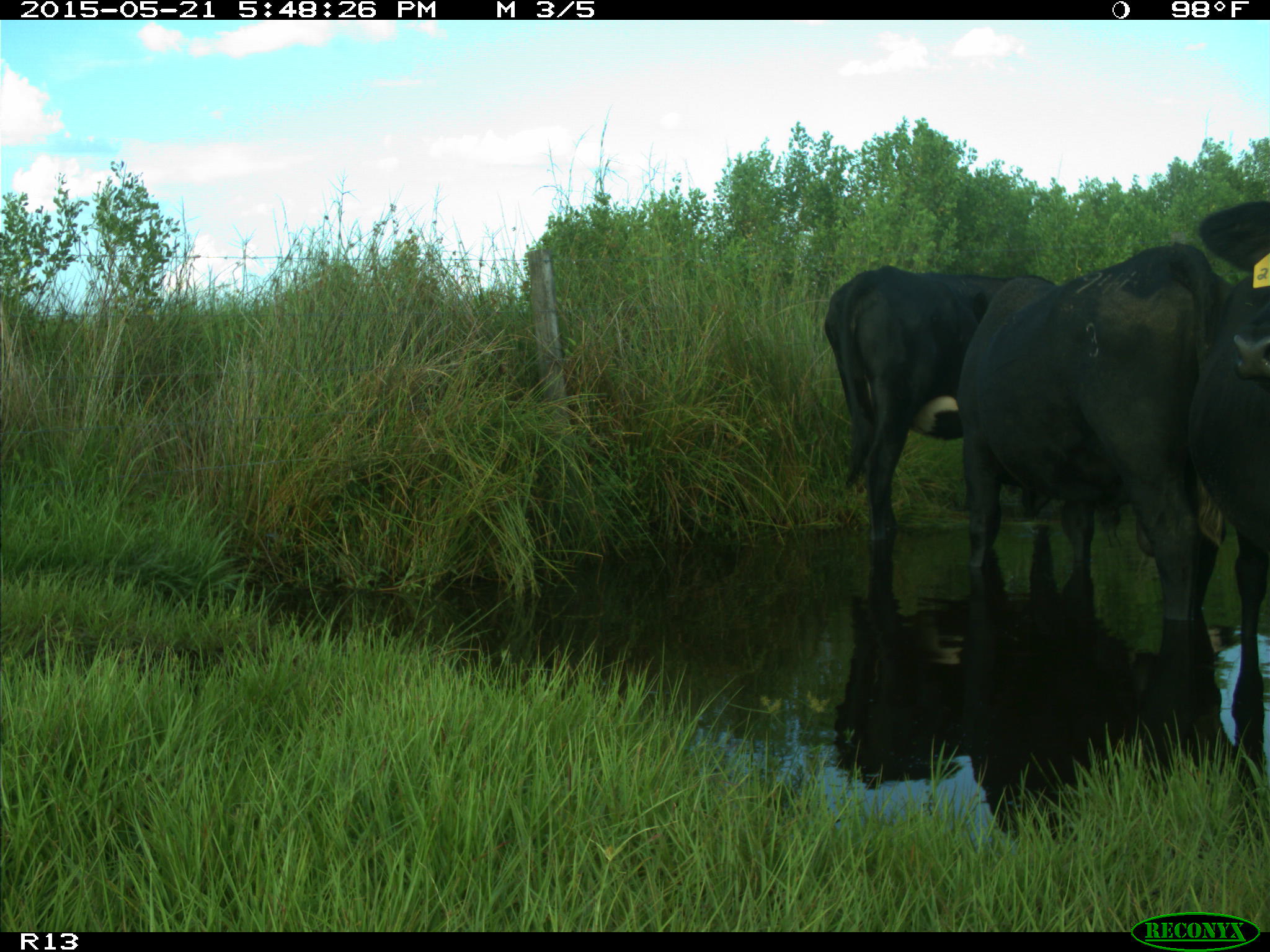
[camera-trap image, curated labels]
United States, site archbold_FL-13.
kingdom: Animalia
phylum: Chordata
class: Mammalia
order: Artiodactyla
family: Bovidae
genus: Bos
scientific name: Bos taurus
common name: domestic cow